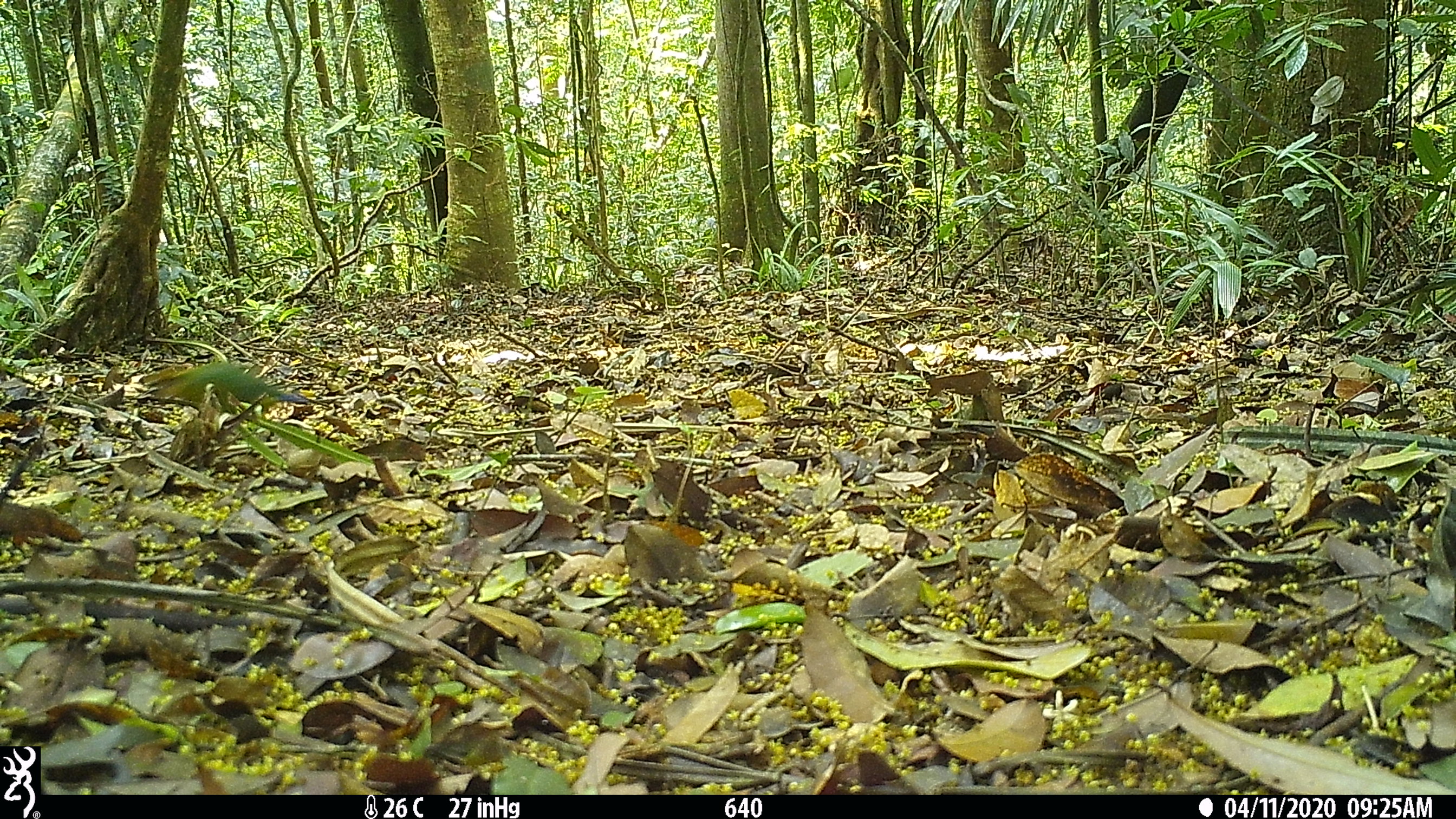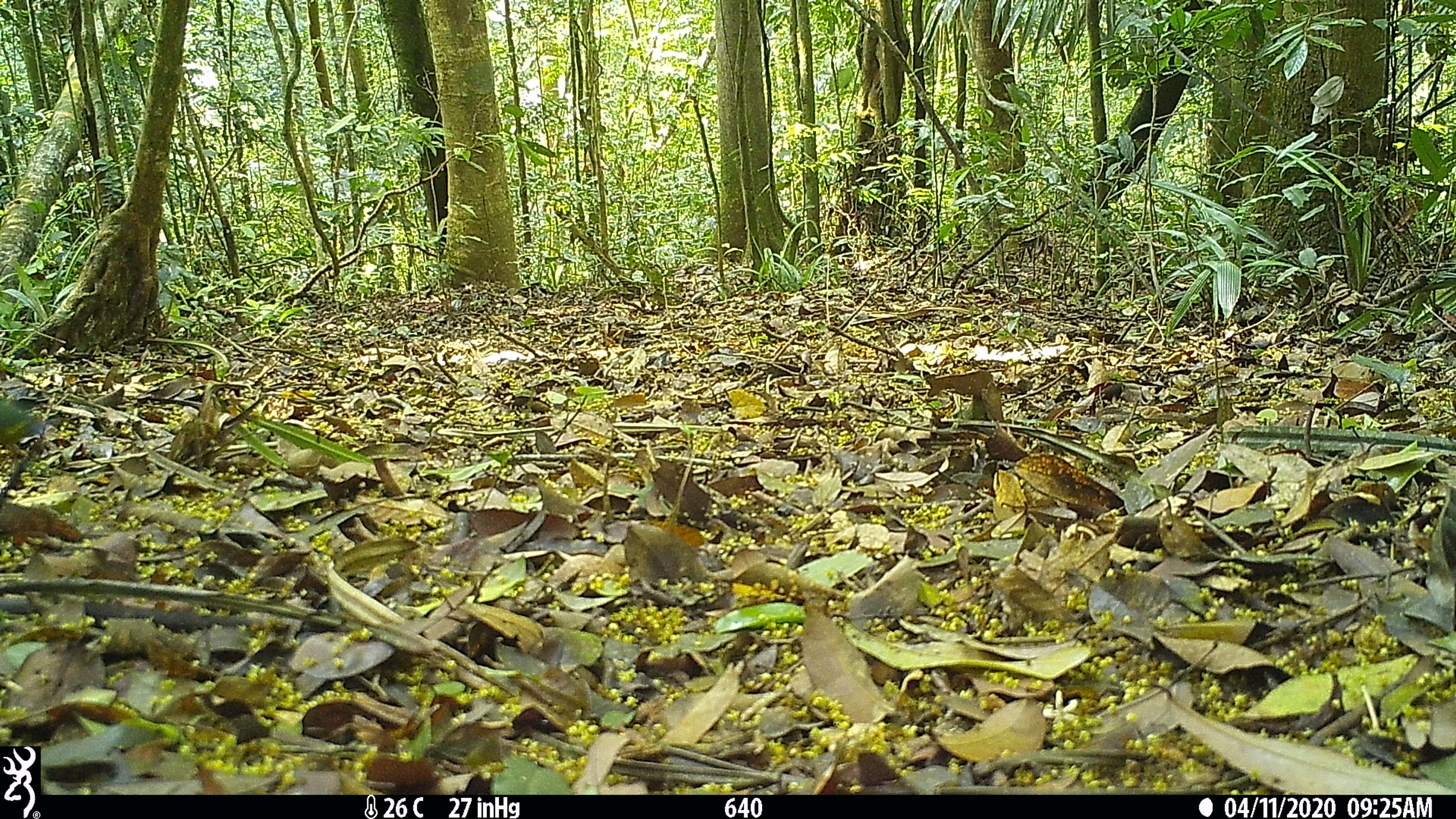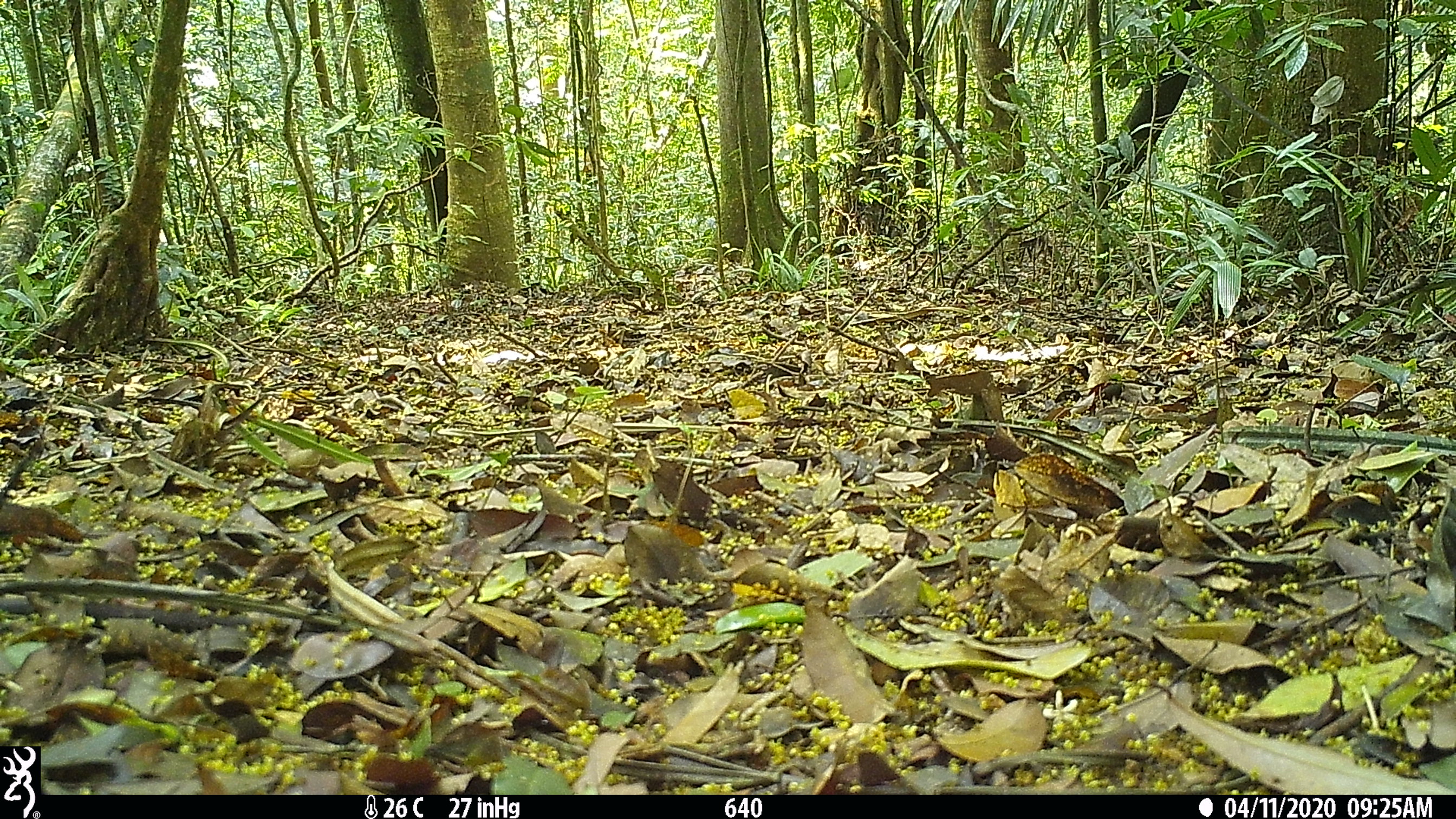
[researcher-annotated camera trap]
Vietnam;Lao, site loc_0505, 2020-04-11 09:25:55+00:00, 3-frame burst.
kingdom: Animalia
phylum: Chordata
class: Aves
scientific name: Aves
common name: bird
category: unidentified bird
Unidentified bird (bird) (Aves). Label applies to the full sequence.